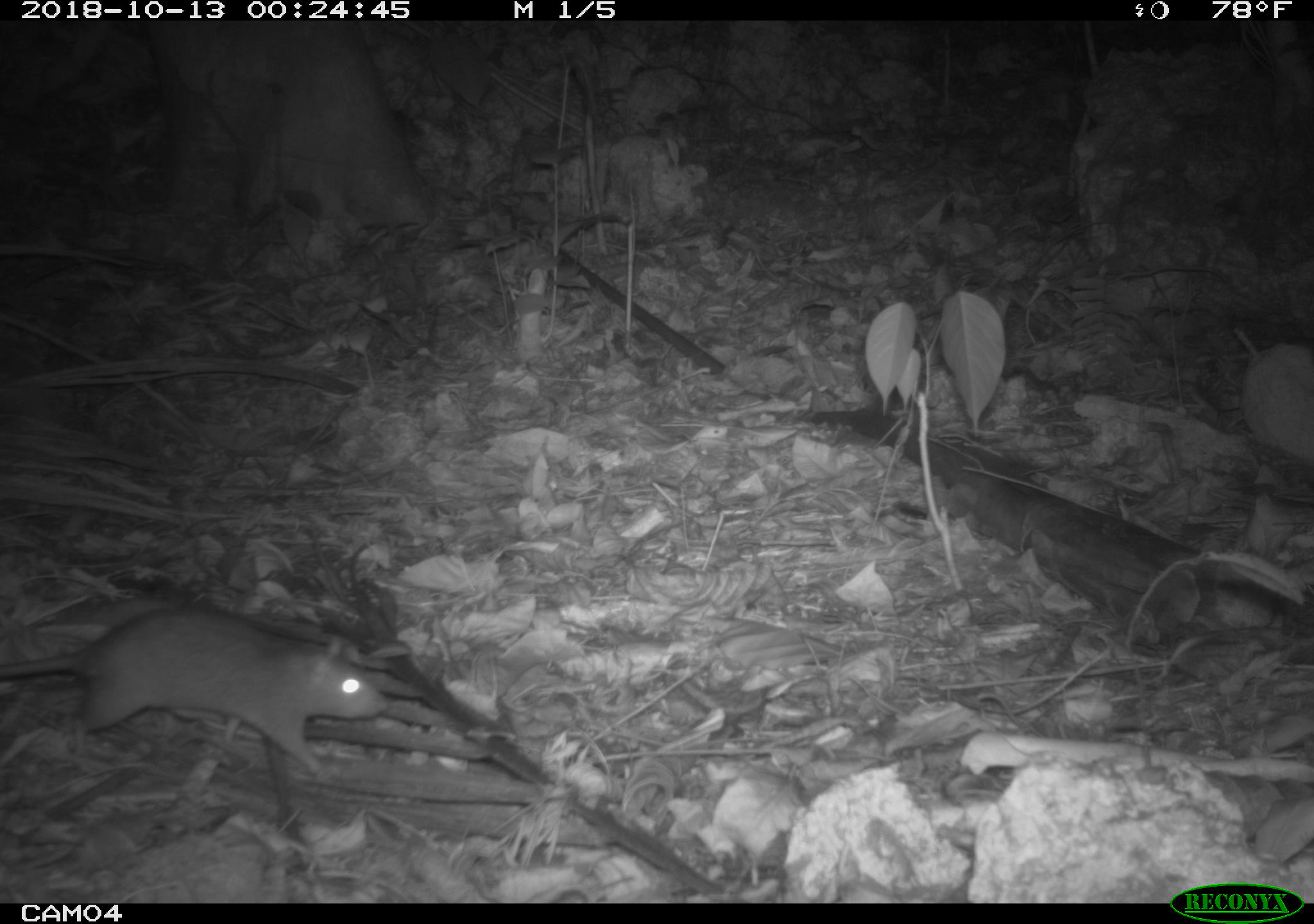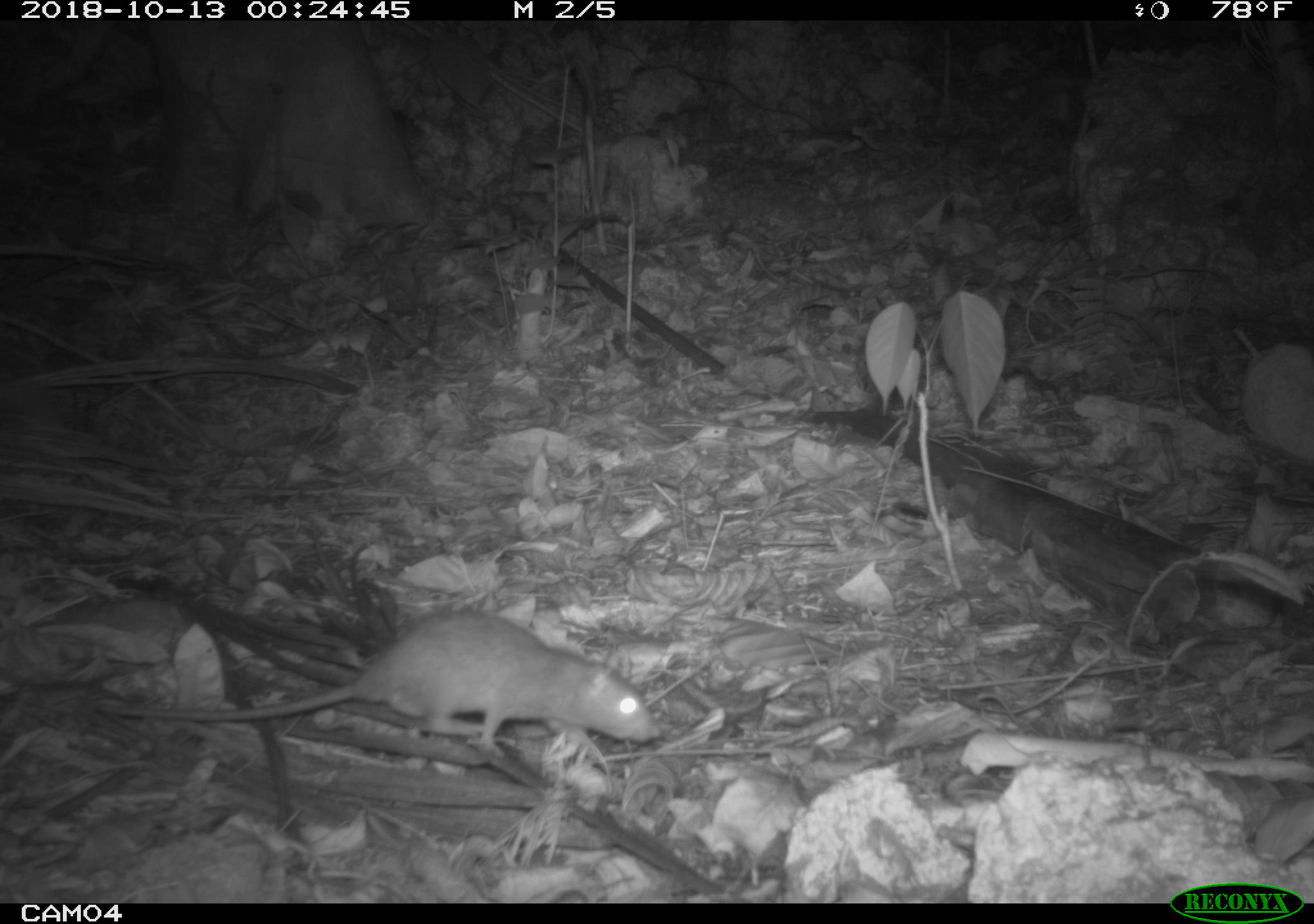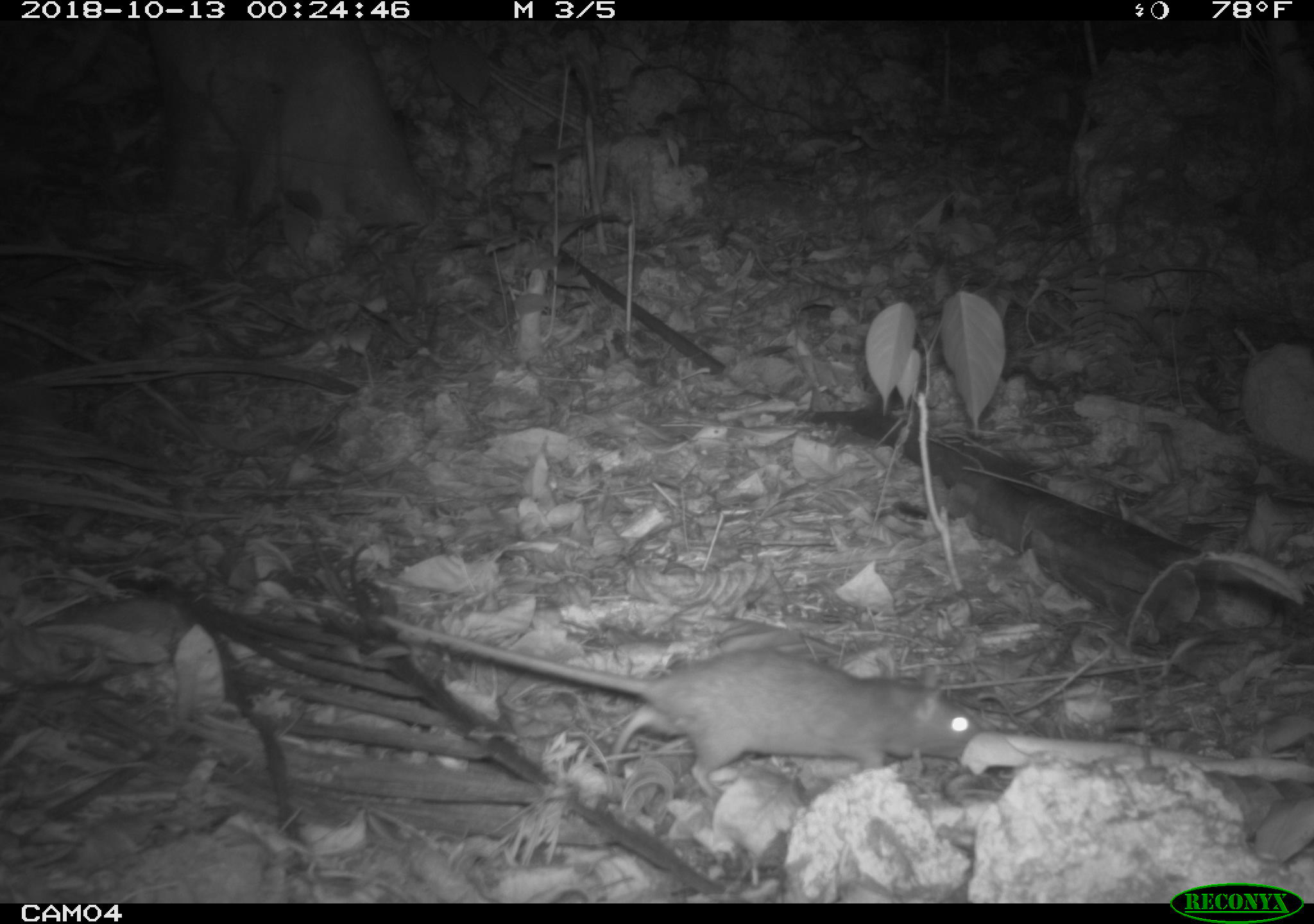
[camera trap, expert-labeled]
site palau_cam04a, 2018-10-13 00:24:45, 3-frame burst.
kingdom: Animalia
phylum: Chordata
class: Mammalia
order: Rodentia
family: Muridae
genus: Rattus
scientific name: Rattus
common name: rat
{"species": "rat (Rattus)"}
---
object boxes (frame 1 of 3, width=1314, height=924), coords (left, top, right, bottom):
rat: (0, 600, 384, 831)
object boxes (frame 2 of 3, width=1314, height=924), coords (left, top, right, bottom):
rat: (92, 606, 659, 826)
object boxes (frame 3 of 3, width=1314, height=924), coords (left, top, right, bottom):
rat: (379, 607, 991, 787)